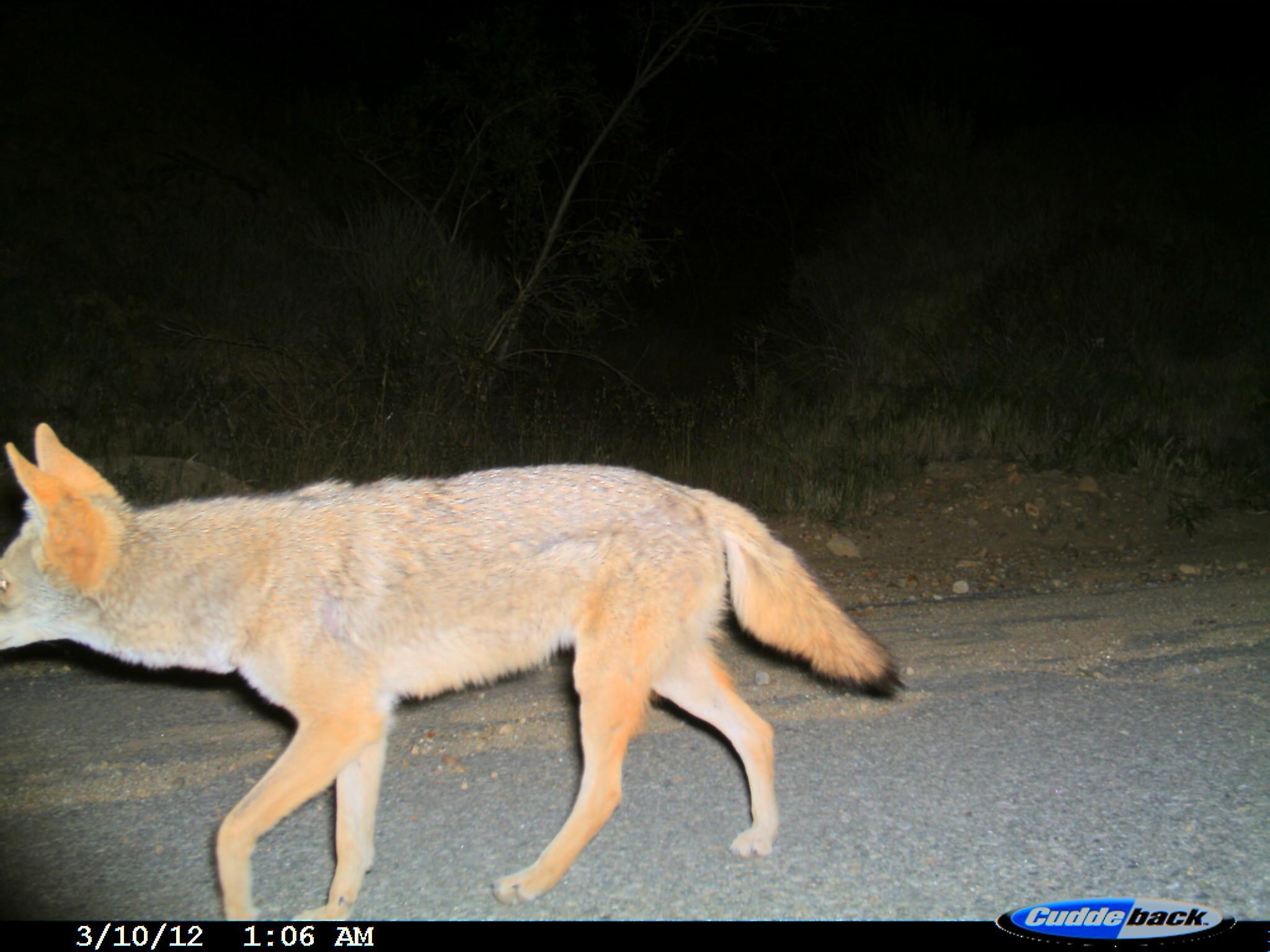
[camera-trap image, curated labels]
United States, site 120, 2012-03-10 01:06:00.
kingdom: Animalia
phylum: Chordata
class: Mammalia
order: Carnivora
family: Canidae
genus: Canis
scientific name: Canis latrans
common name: coyote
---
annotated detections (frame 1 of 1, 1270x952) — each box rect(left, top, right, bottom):
coyote: rect(5, 416, 895, 904)